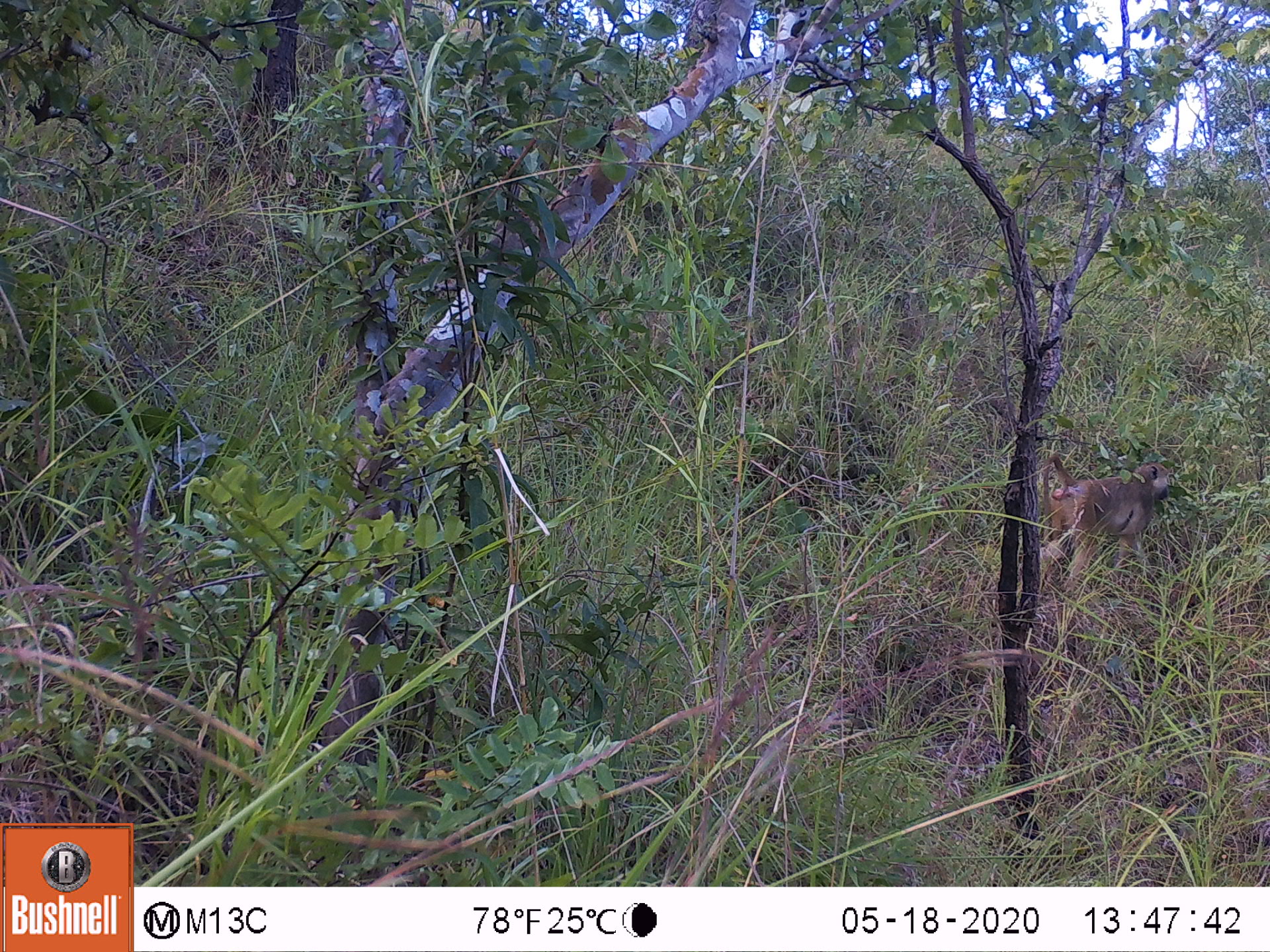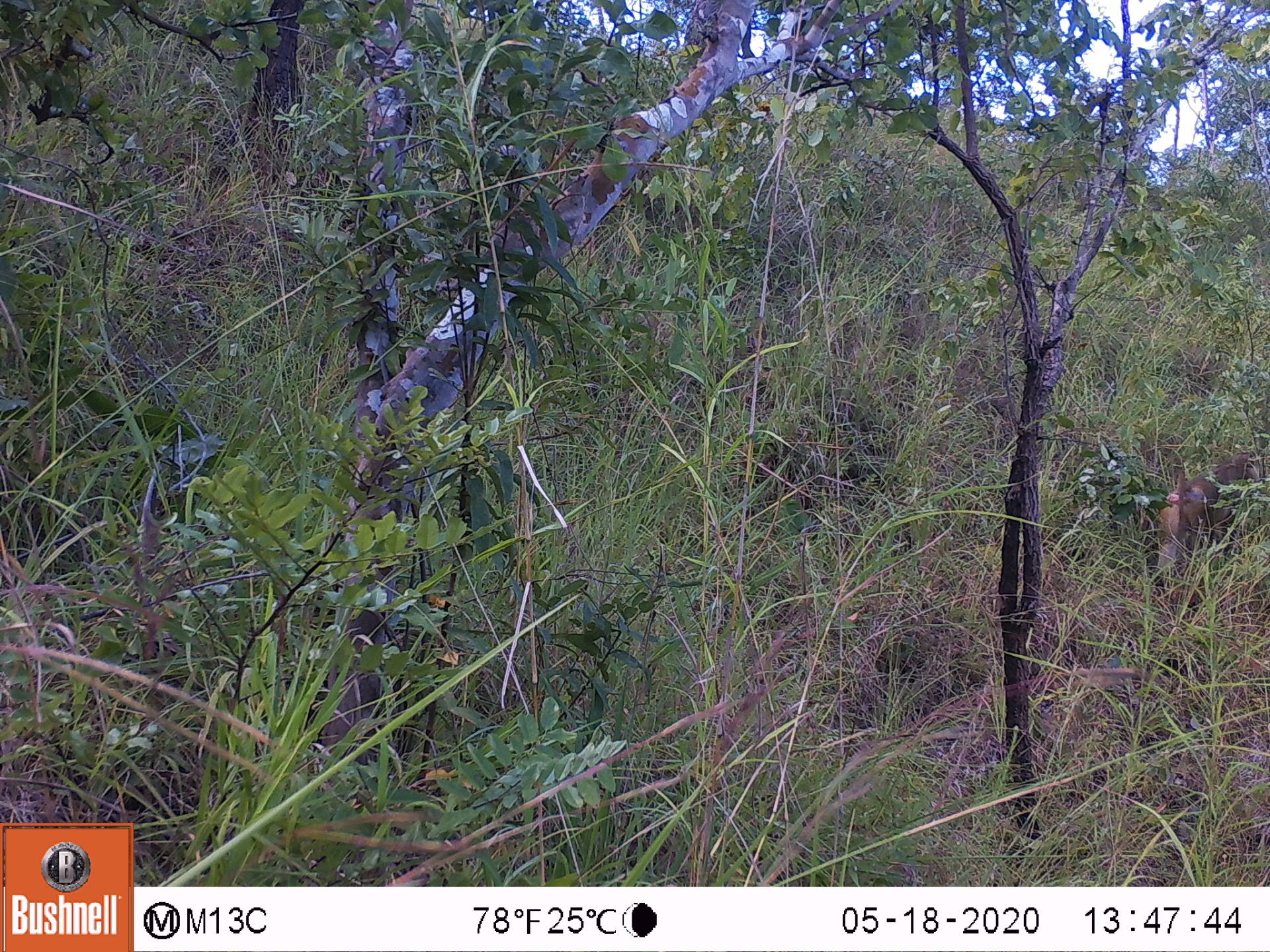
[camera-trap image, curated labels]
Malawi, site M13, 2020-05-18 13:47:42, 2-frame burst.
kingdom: Animalia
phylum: Chordata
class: Mammalia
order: Primates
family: Cercopithecidae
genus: Papio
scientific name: Papio cynocephalus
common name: yellow baboon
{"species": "yellow baboon (Papio cynocephalus)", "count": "1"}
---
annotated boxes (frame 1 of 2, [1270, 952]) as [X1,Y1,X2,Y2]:
yellow baboon: [1038,453,1183,584]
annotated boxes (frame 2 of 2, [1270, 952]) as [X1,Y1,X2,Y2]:
yellow baboon: [1143,451,1263,588]